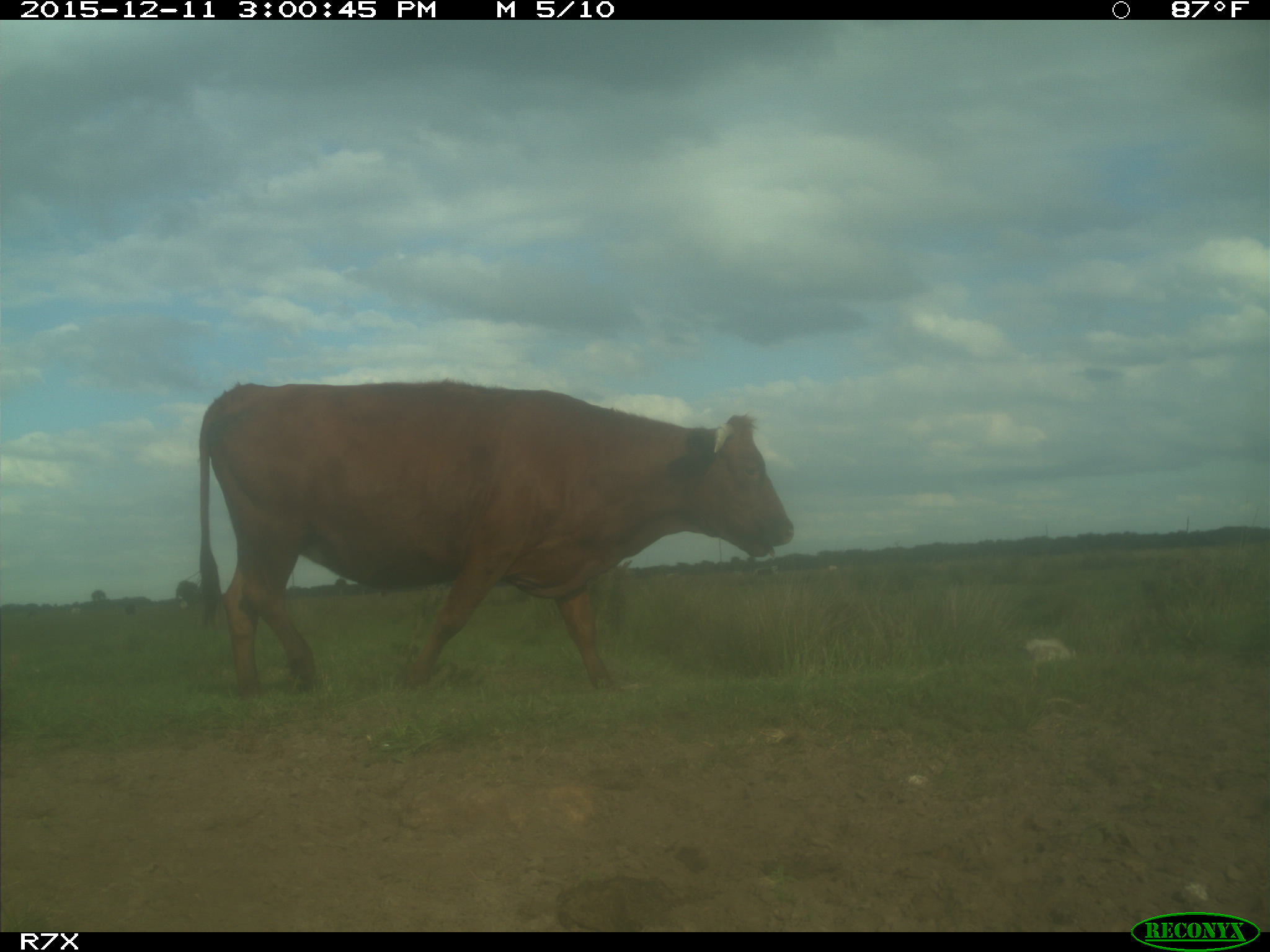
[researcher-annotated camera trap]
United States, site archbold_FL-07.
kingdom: Animalia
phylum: Chordata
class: Mammalia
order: Artiodactyla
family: Bovidae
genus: Bos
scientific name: Bos taurus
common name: domestic cow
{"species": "Bos taurus (domestic cow)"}